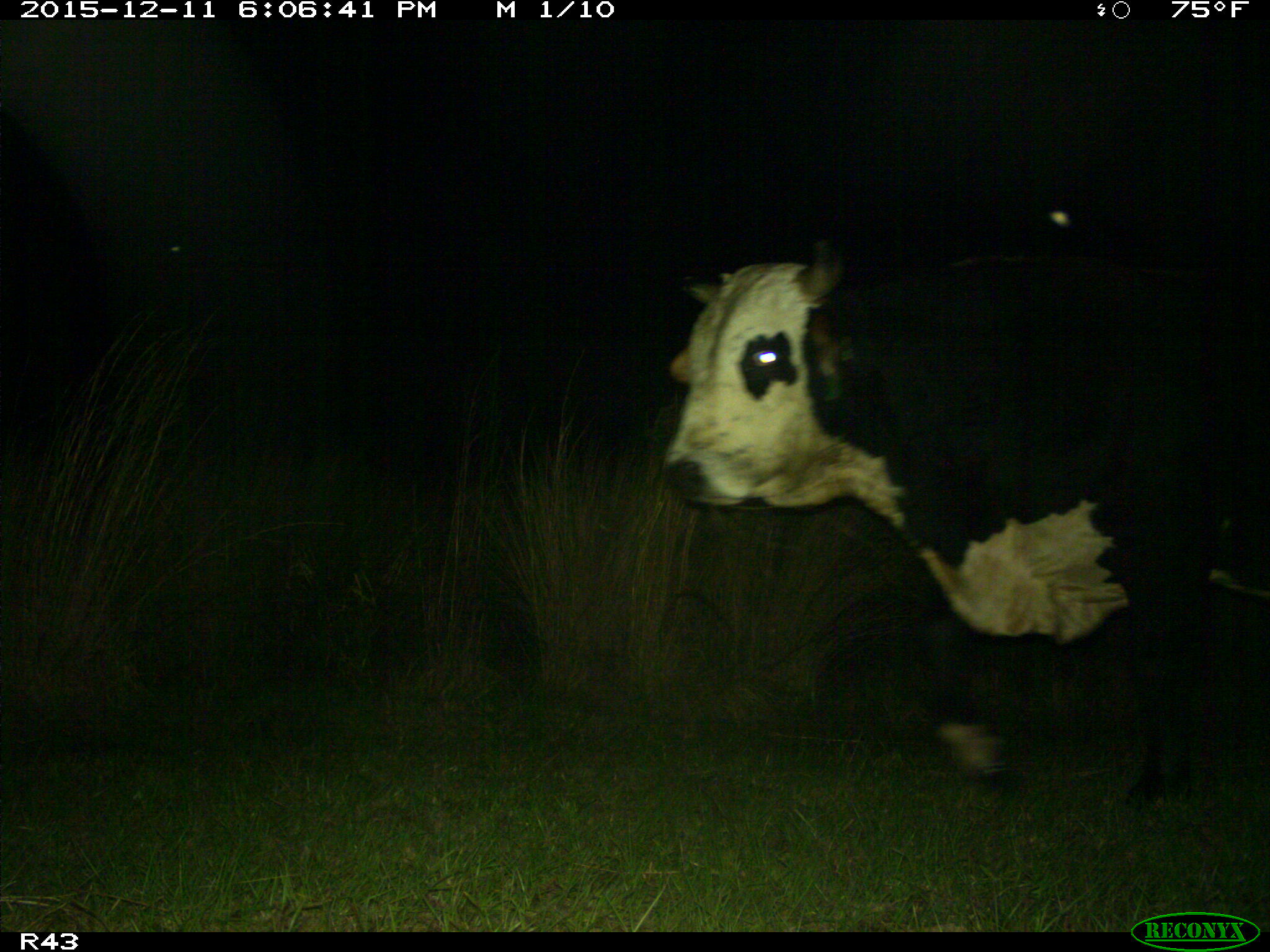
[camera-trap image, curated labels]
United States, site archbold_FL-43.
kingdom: Animalia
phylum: Chordata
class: Mammalia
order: Artiodactyla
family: Bovidae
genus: Bos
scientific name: Bos taurus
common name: domestic cow